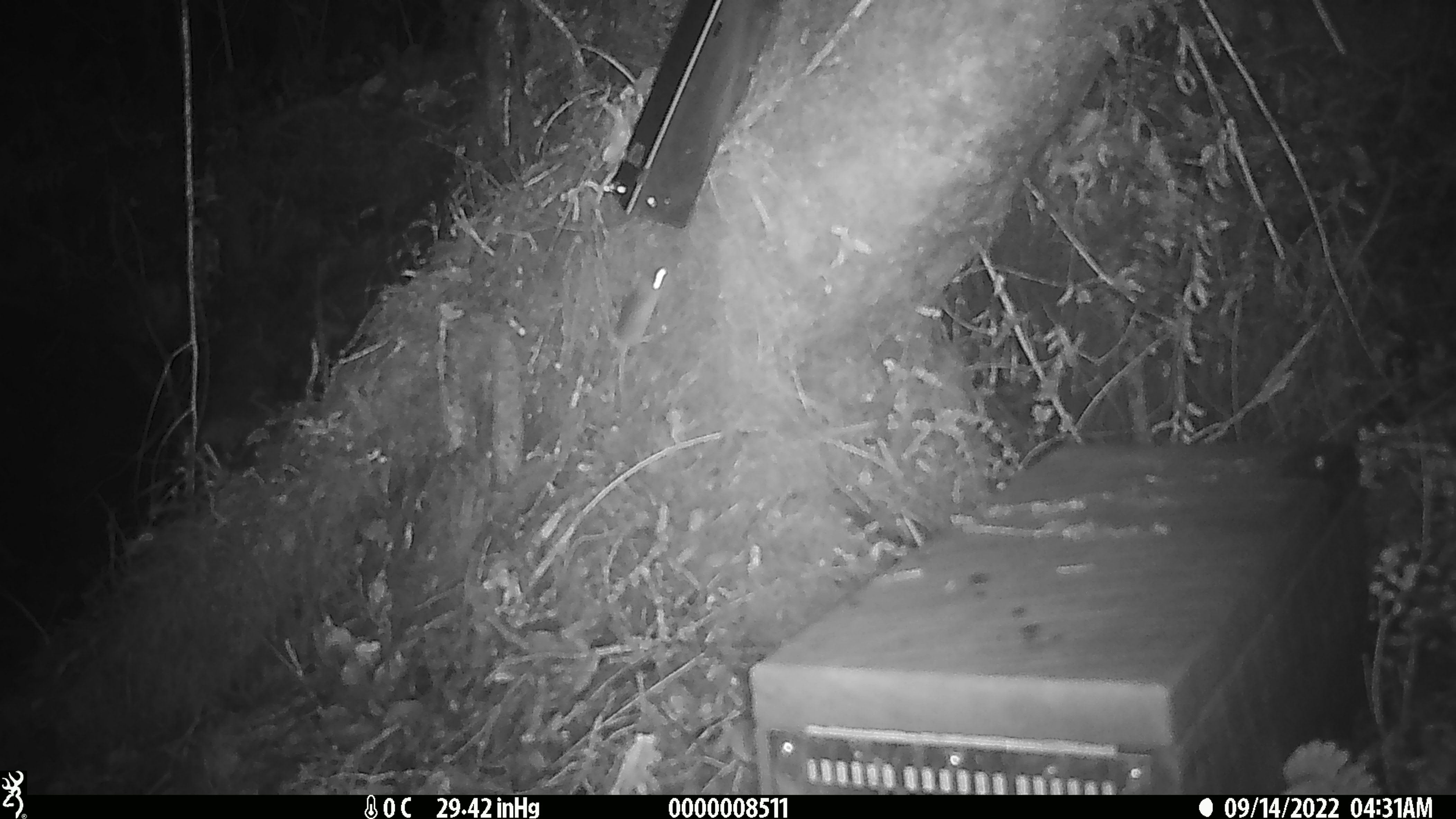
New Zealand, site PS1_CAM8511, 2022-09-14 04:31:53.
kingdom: Animalia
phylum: Chordata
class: Mammalia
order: Rodentia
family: Muridae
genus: Mus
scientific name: Mus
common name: mouse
Mouse (Mus).